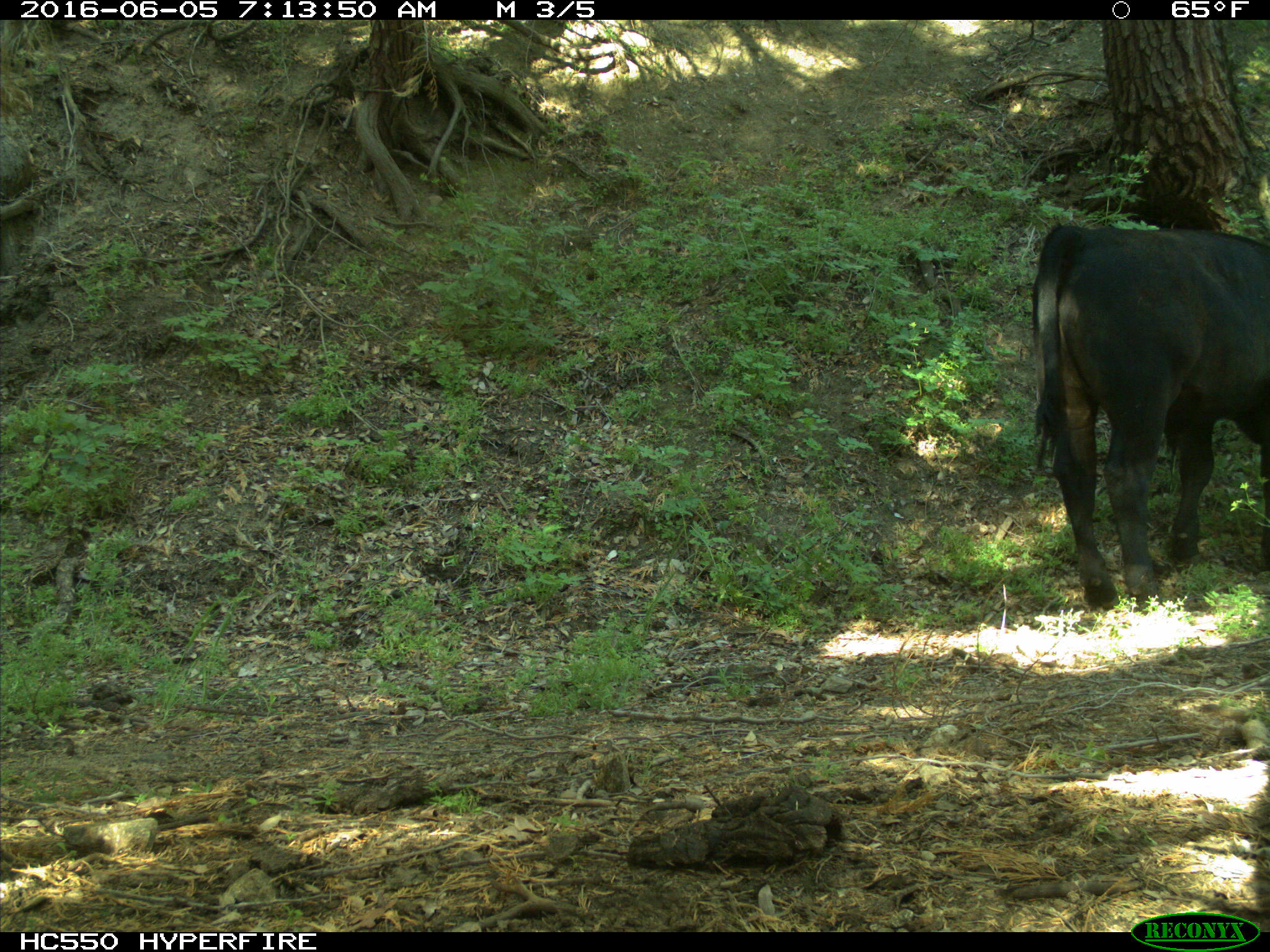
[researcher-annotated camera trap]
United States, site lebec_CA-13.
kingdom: Animalia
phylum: Chordata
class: Mammalia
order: Artiodactyla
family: Bovidae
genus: Bos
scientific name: Bos taurus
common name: domestic cow